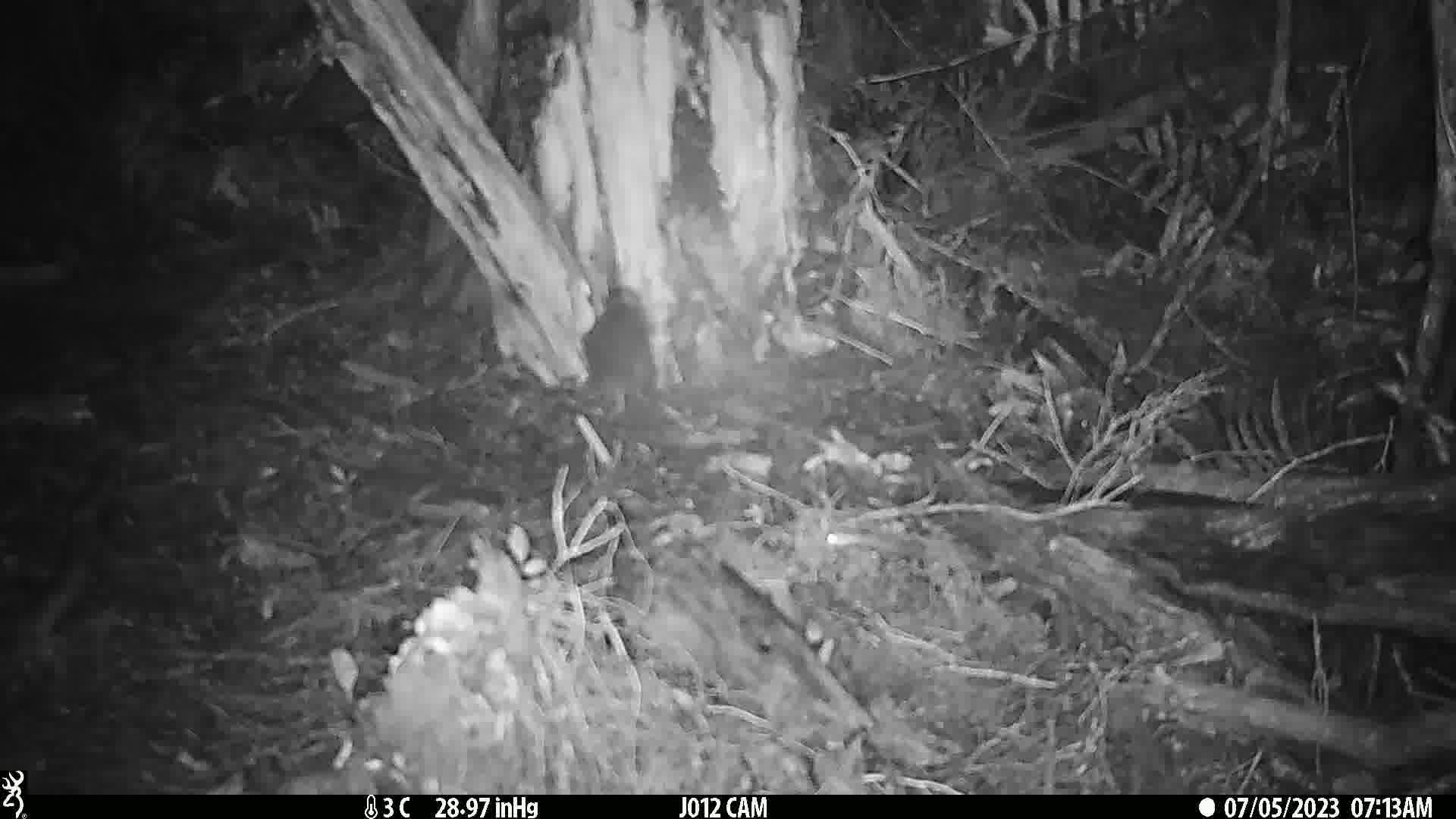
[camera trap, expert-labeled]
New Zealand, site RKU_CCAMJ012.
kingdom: Animalia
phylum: Chordata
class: Mammalia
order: Rodentia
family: Muridae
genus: Rattus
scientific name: Rattus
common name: rat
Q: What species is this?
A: Rat (Rattus).